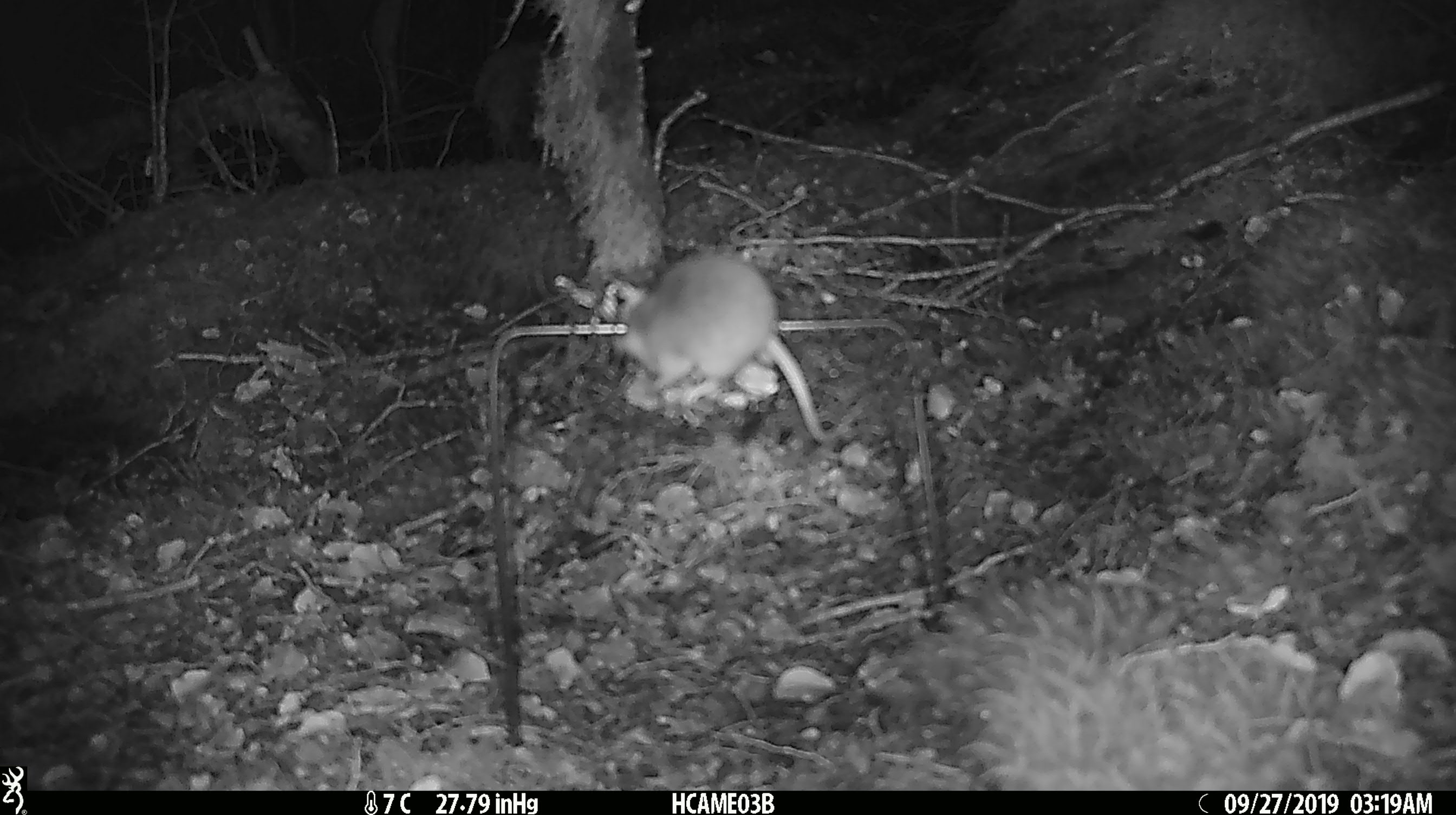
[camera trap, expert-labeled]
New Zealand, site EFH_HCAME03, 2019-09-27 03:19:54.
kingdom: Animalia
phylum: Chordata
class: Mammalia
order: Rodentia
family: Muridae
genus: Mus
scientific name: Mus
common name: mouse